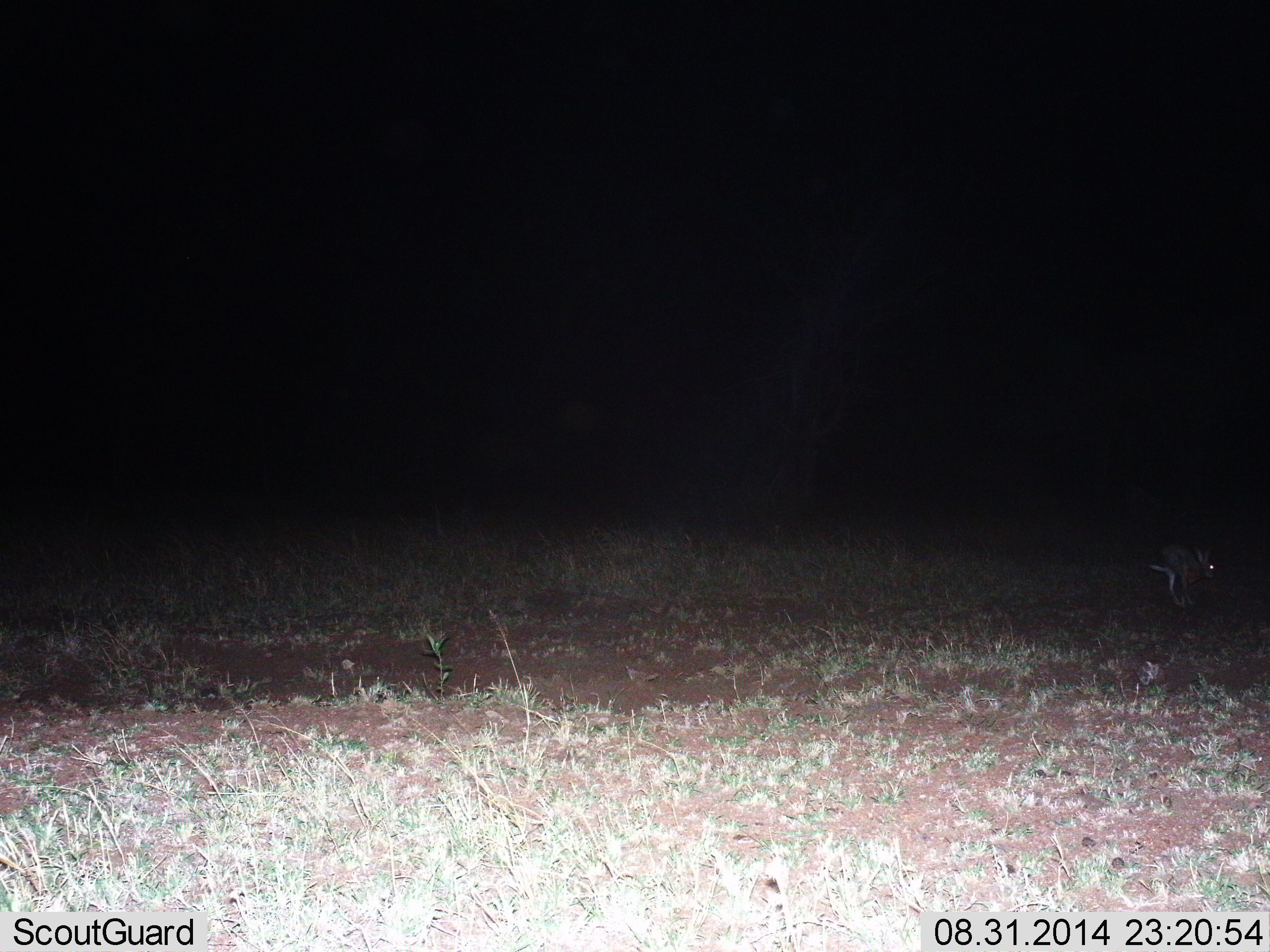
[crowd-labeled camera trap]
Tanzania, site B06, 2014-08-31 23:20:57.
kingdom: Animalia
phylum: Chordata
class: Mammalia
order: Lagomorpha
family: Leporidae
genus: Lepus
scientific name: Lepus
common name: hare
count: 1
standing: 10%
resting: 0%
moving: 90%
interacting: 0%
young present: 0%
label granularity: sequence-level